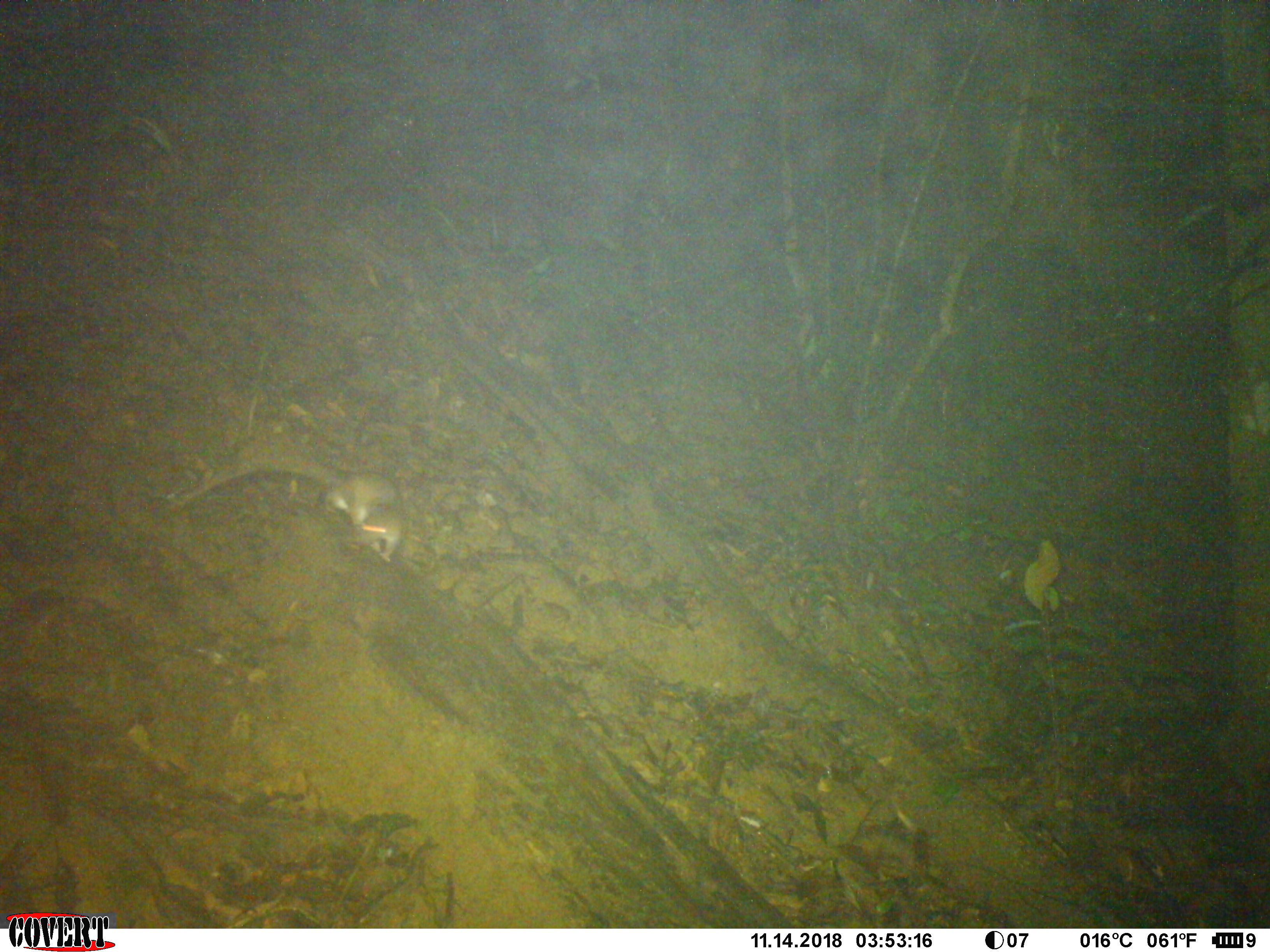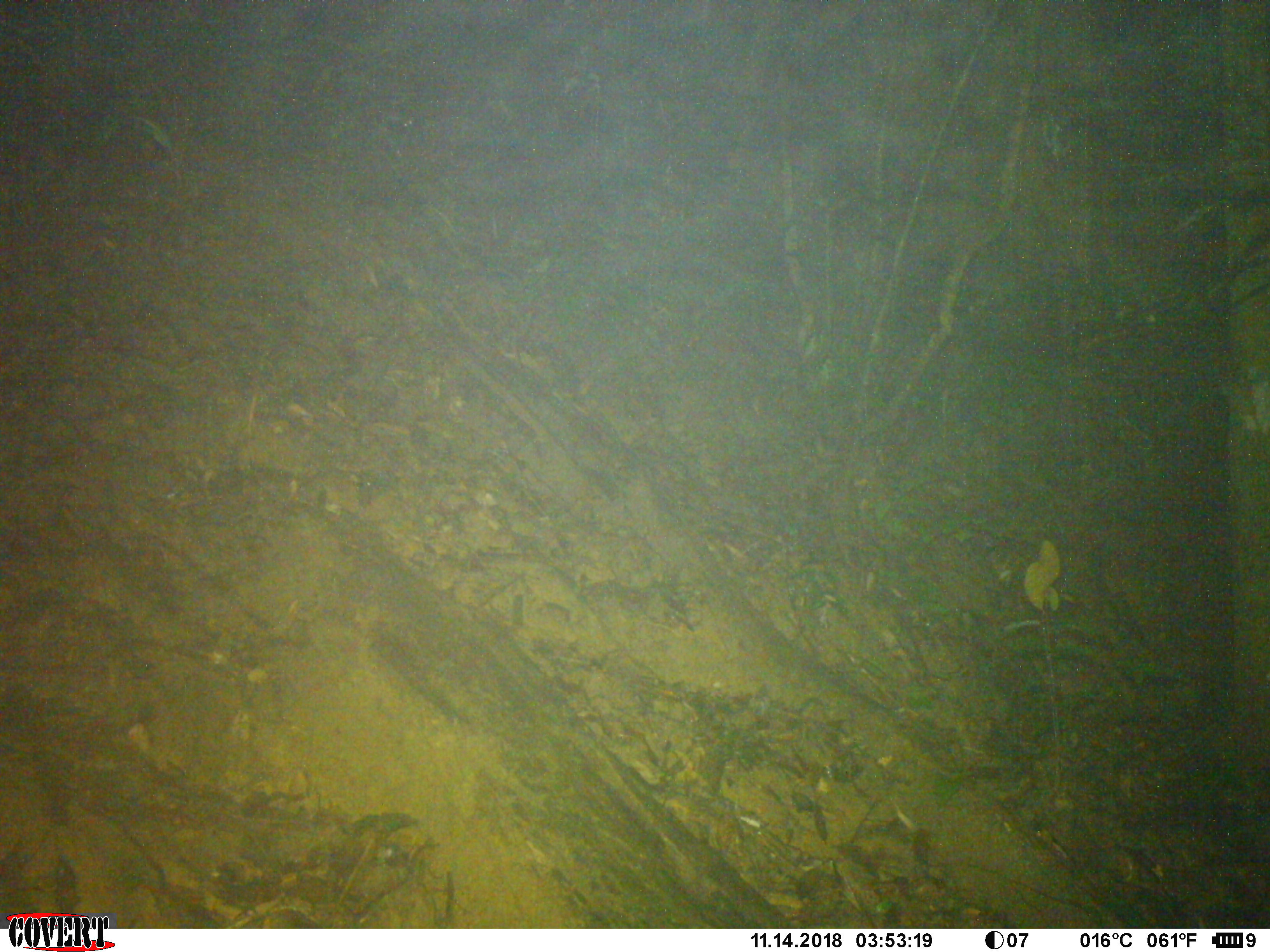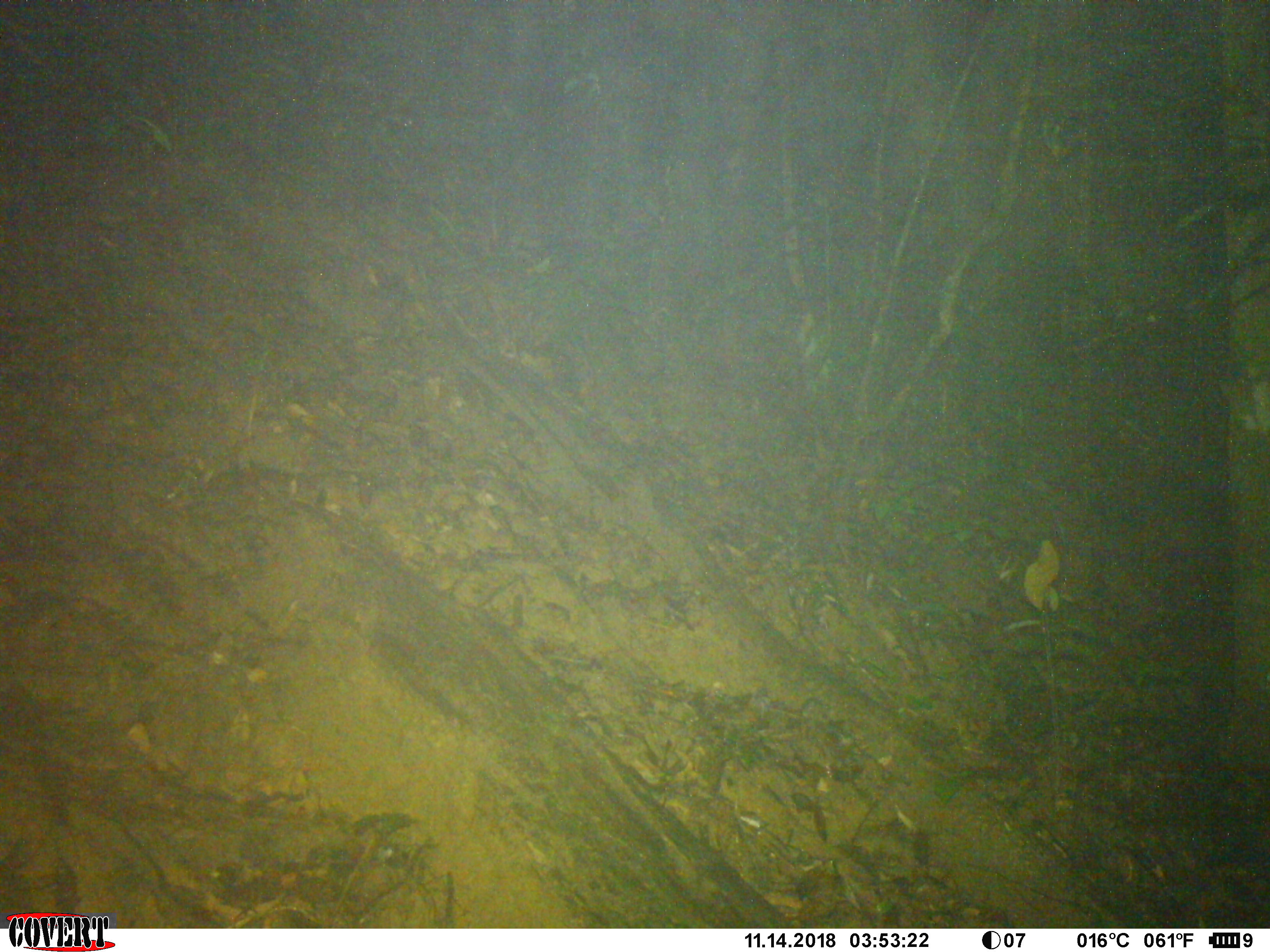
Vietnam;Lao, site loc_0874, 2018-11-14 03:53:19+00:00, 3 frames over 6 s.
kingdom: Animalia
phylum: Chordata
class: Mammalia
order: Rodentia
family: Muridae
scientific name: Muridae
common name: old-world mice and rats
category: unidentified murid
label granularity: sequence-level